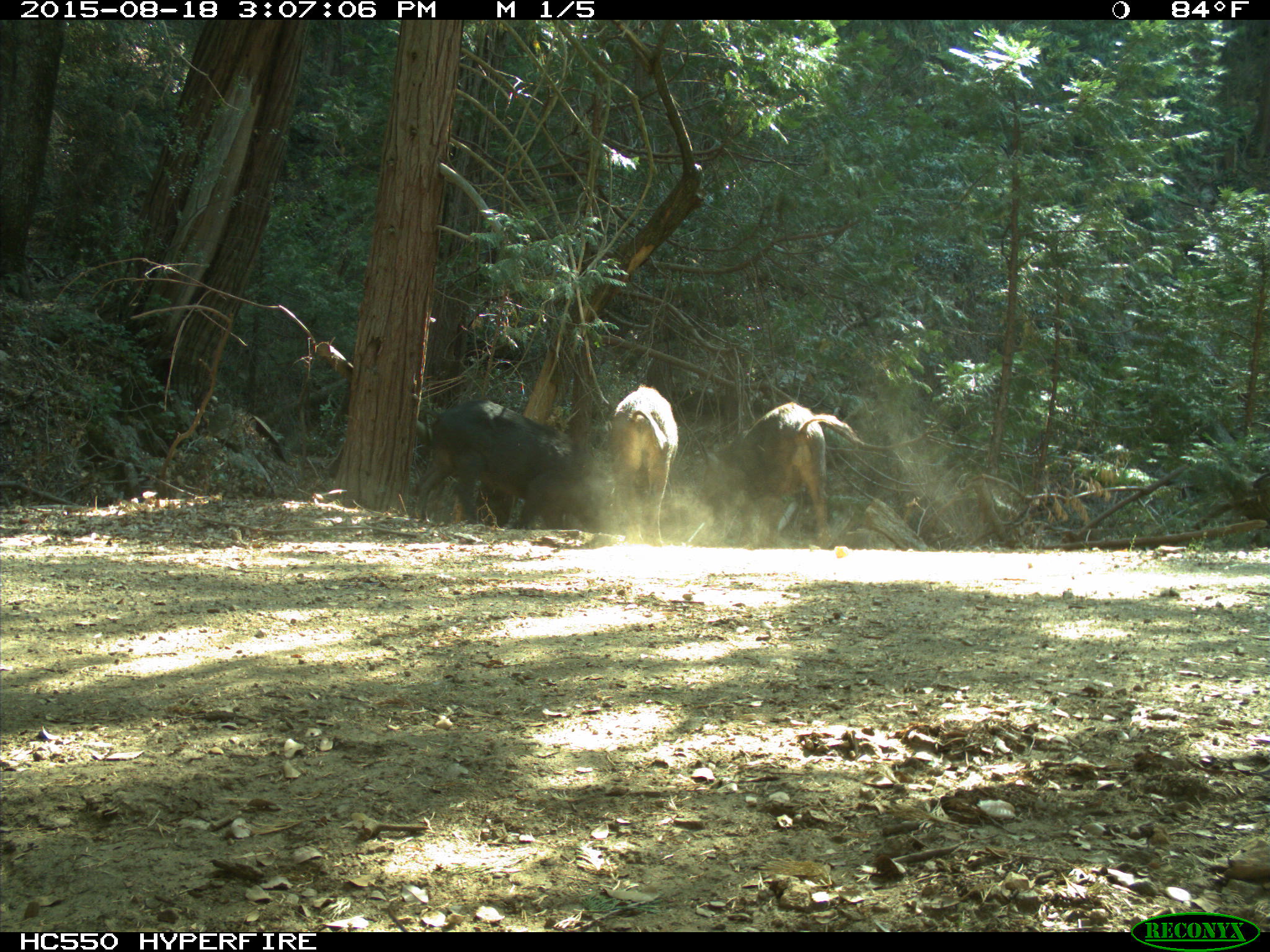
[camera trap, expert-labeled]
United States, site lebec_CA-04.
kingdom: Animalia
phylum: Chordata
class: Mammalia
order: Artiodactyla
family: Suidae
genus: Sus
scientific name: Sus scrofa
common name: wild boar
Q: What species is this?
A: Sus scrofa (wild boar).